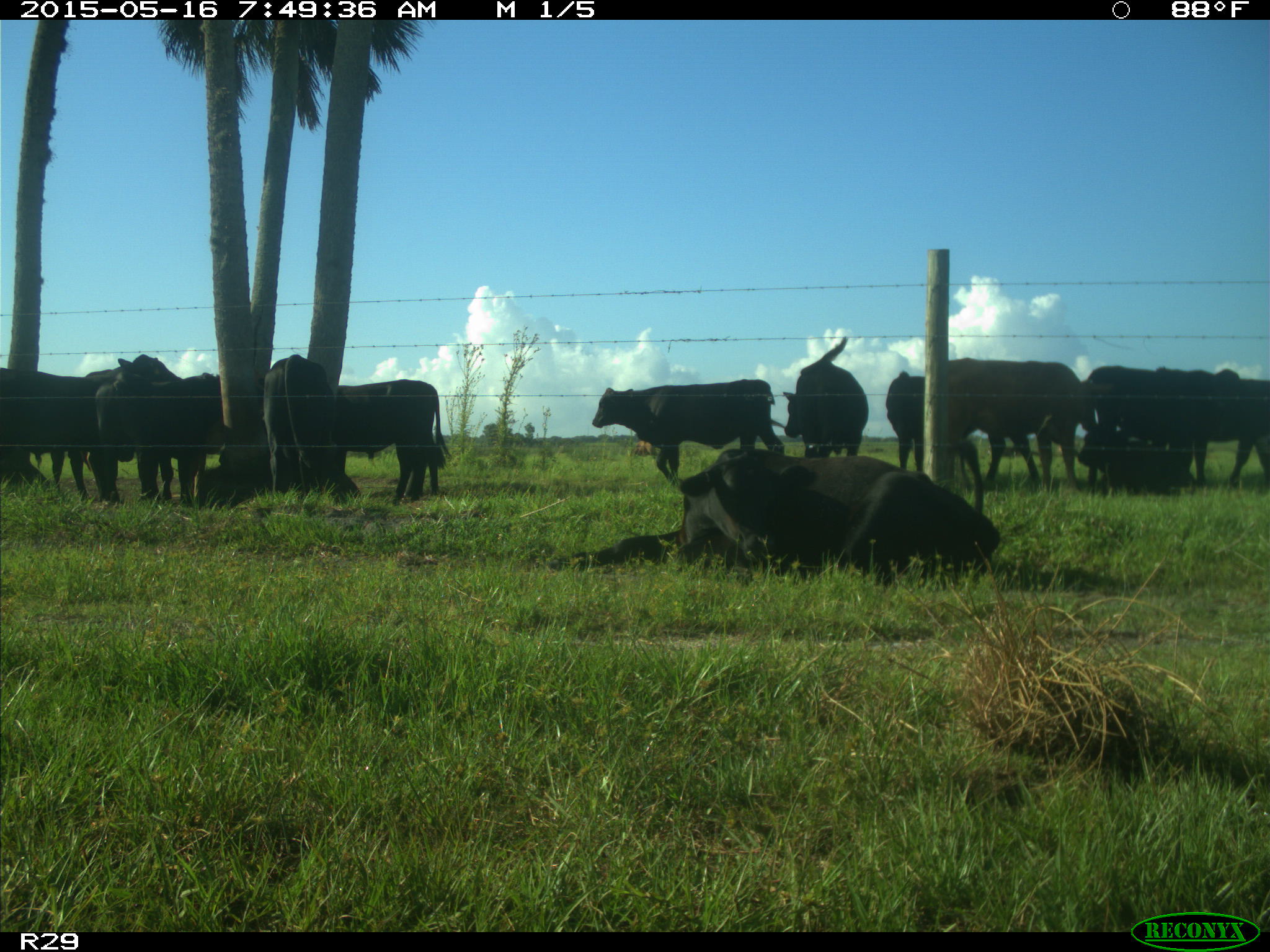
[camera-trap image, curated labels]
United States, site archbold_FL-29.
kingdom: Animalia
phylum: Chordata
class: Mammalia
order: Artiodactyla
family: Bovidae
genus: Bos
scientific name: Bos taurus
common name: domestic cow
Bos taurus (domestic cow).